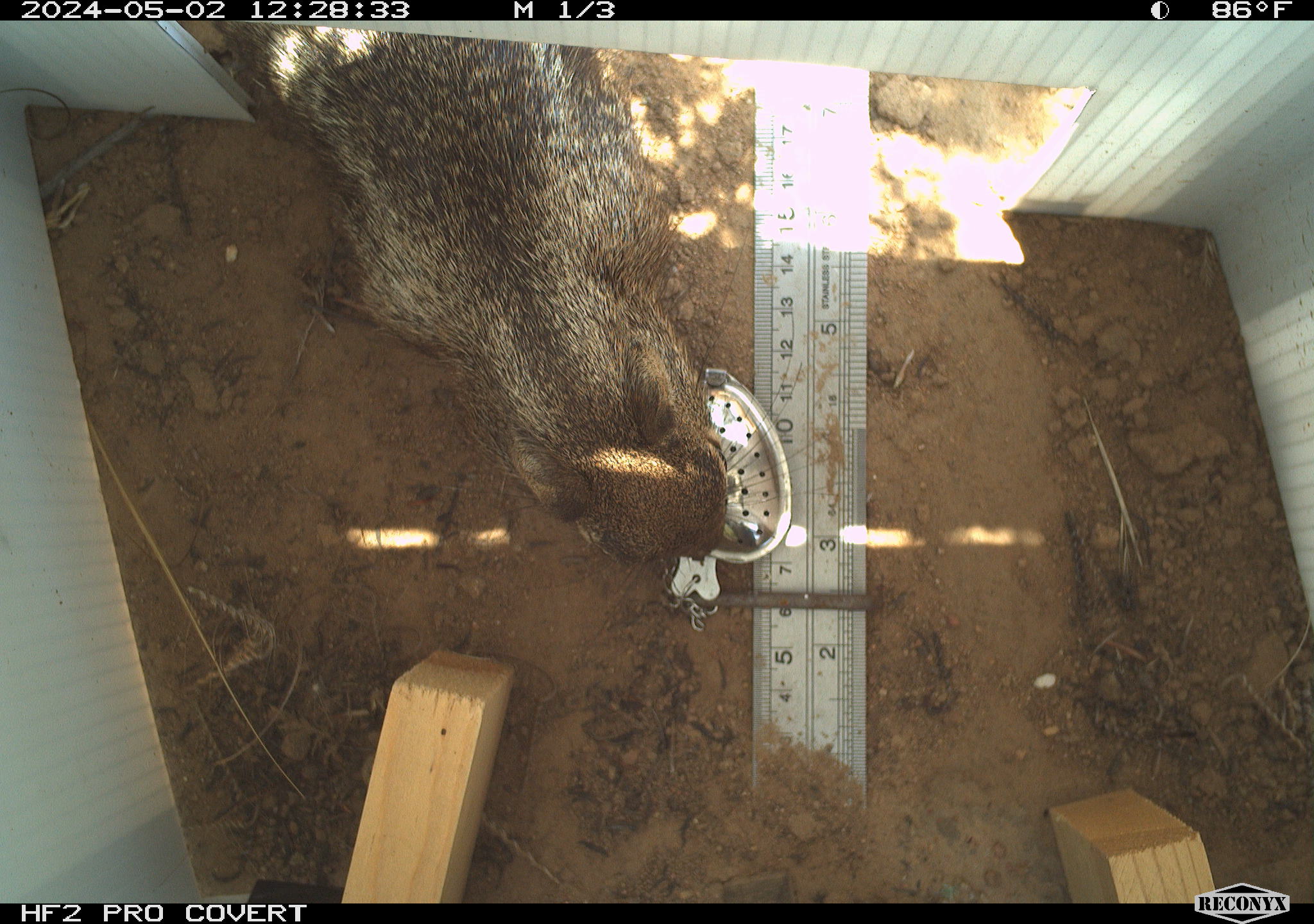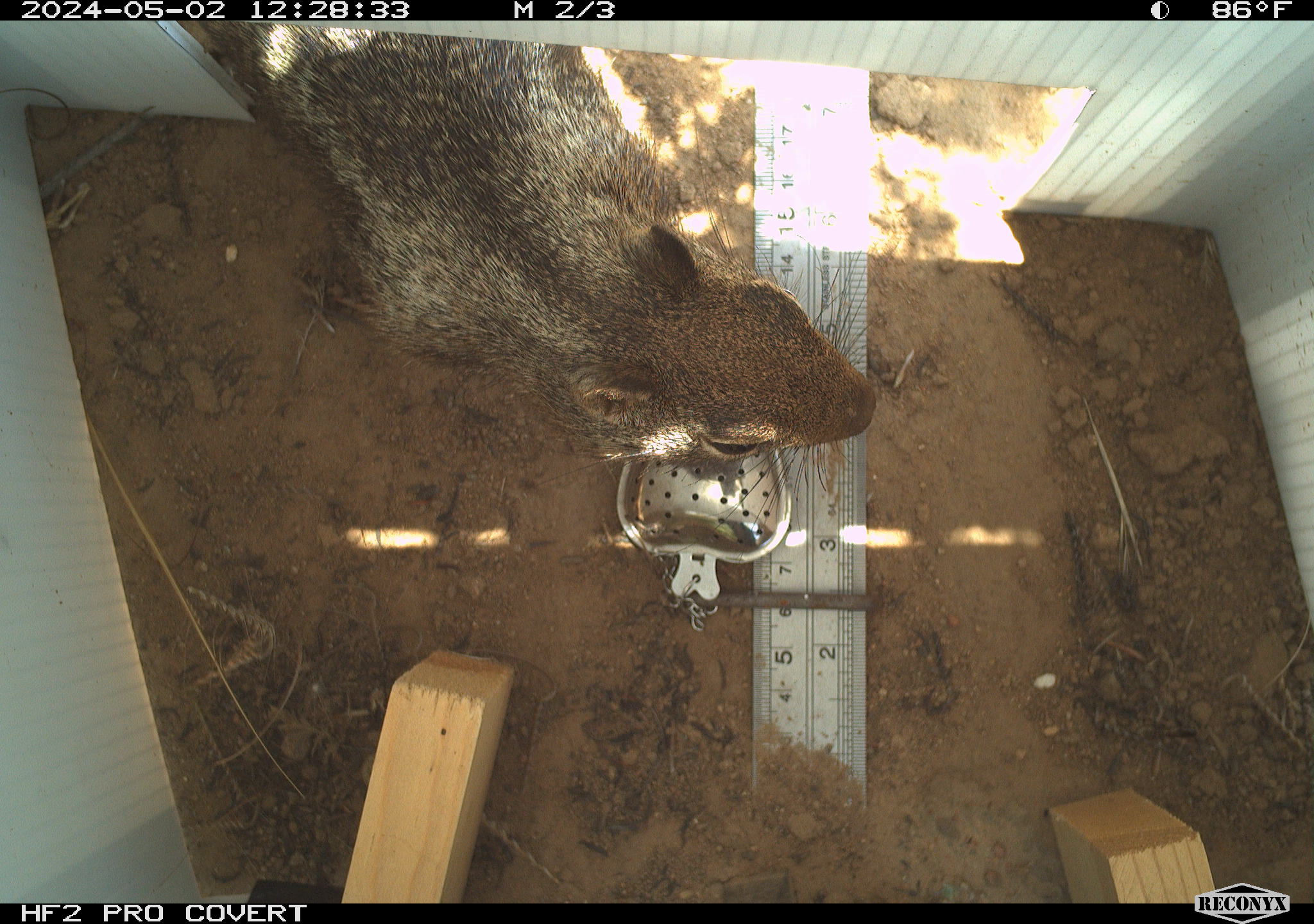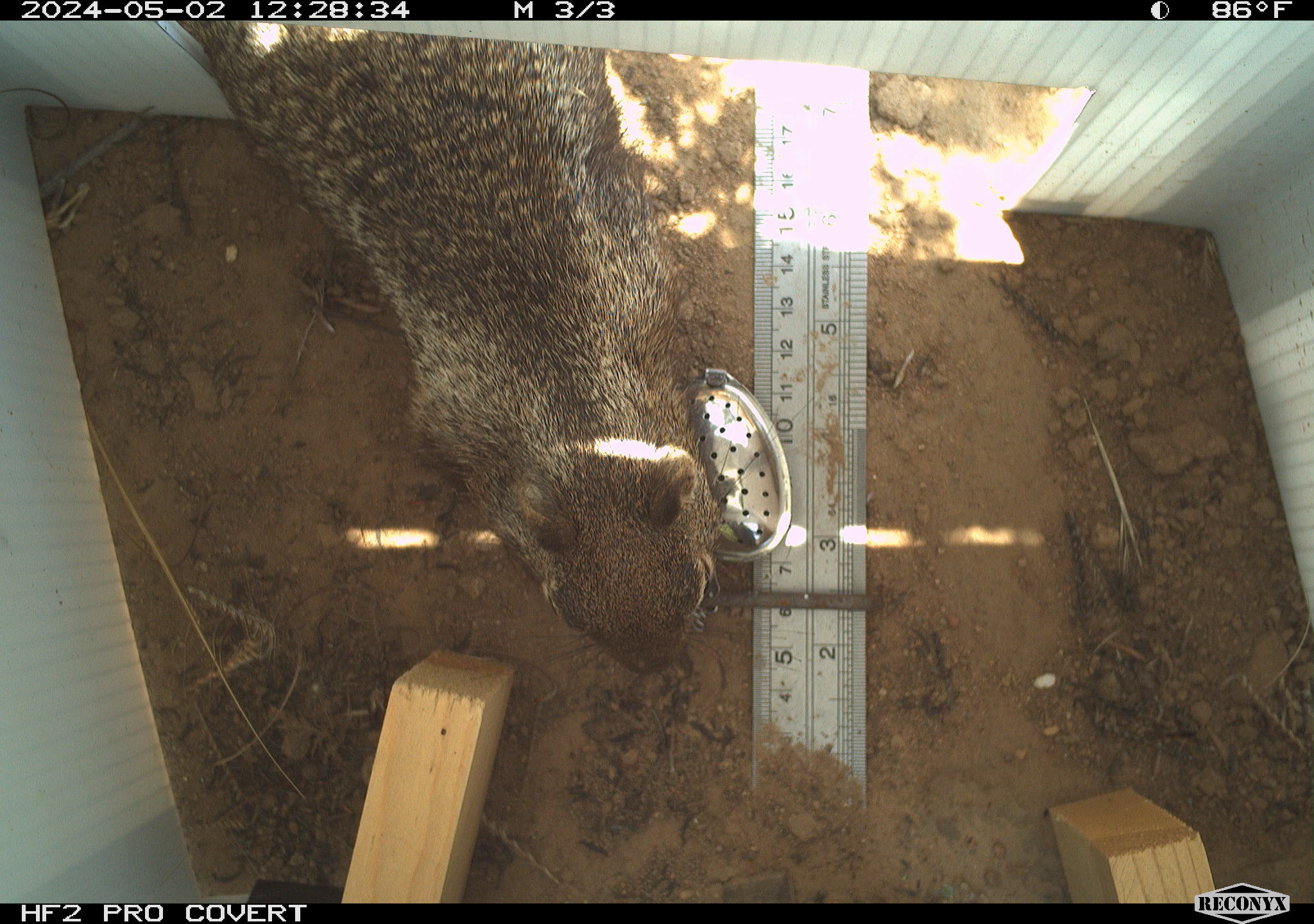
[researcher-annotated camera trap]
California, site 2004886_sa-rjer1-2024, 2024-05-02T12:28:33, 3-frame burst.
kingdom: Animalia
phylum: Chordata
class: Mammalia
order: Rodentia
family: Sciuridae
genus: Otospermophilus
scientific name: Otospermophilus beecheyi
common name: california ground squirrel